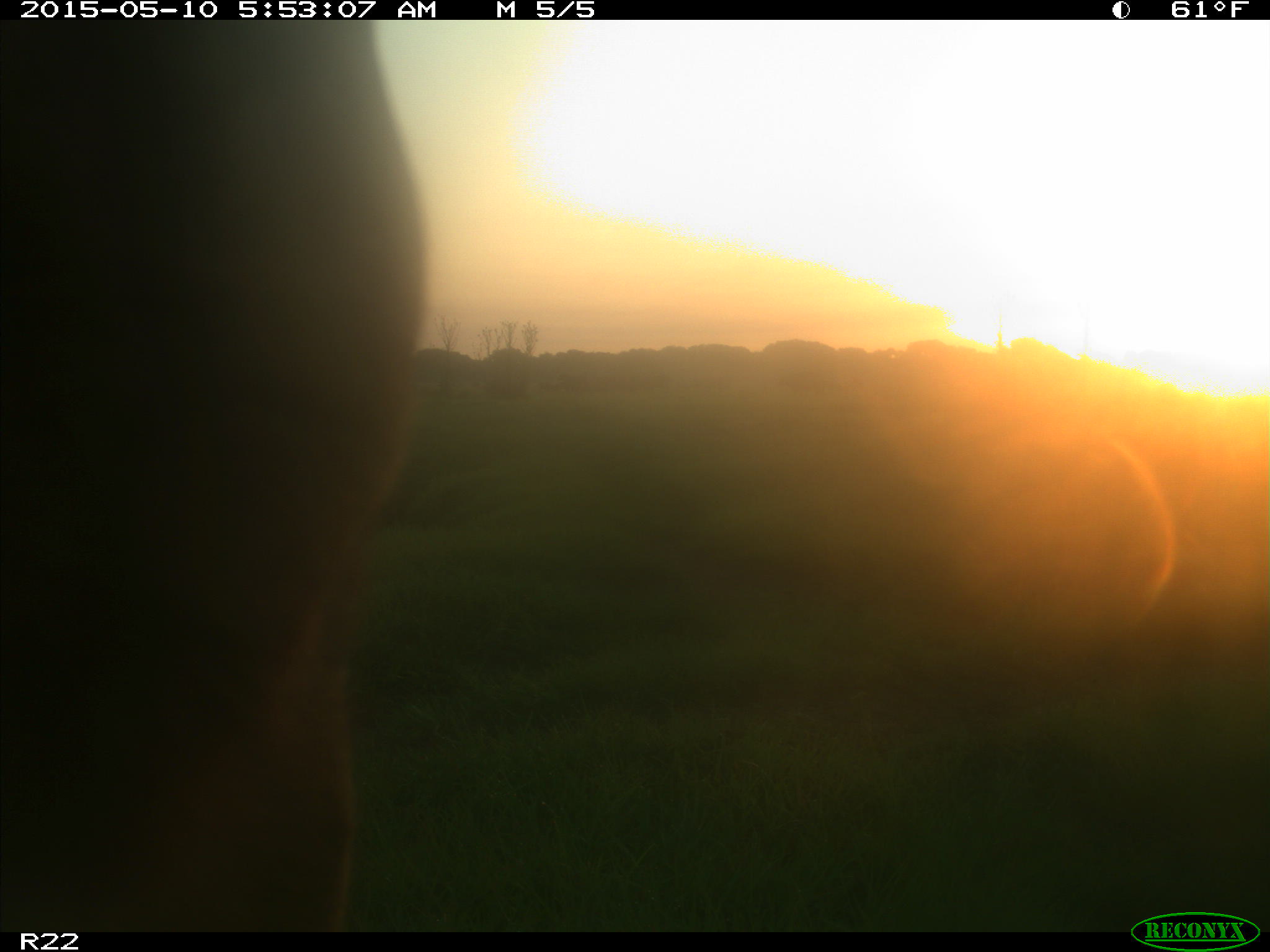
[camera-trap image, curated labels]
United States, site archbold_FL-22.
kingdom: Animalia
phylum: Chordata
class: Mammalia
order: Artiodactyla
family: Bovidae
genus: Bos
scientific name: Bos taurus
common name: domestic cow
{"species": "Bos taurus (domestic cow)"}